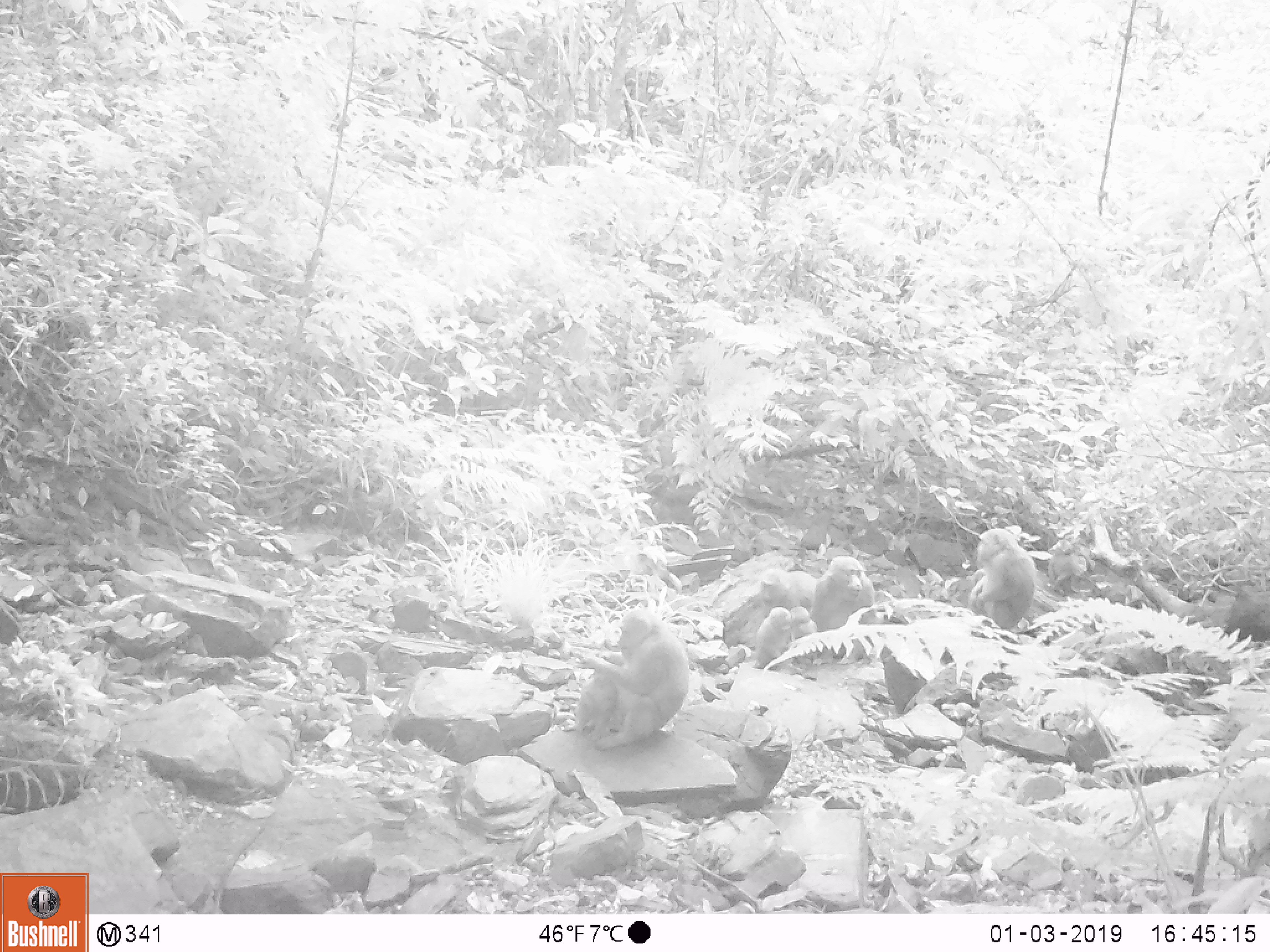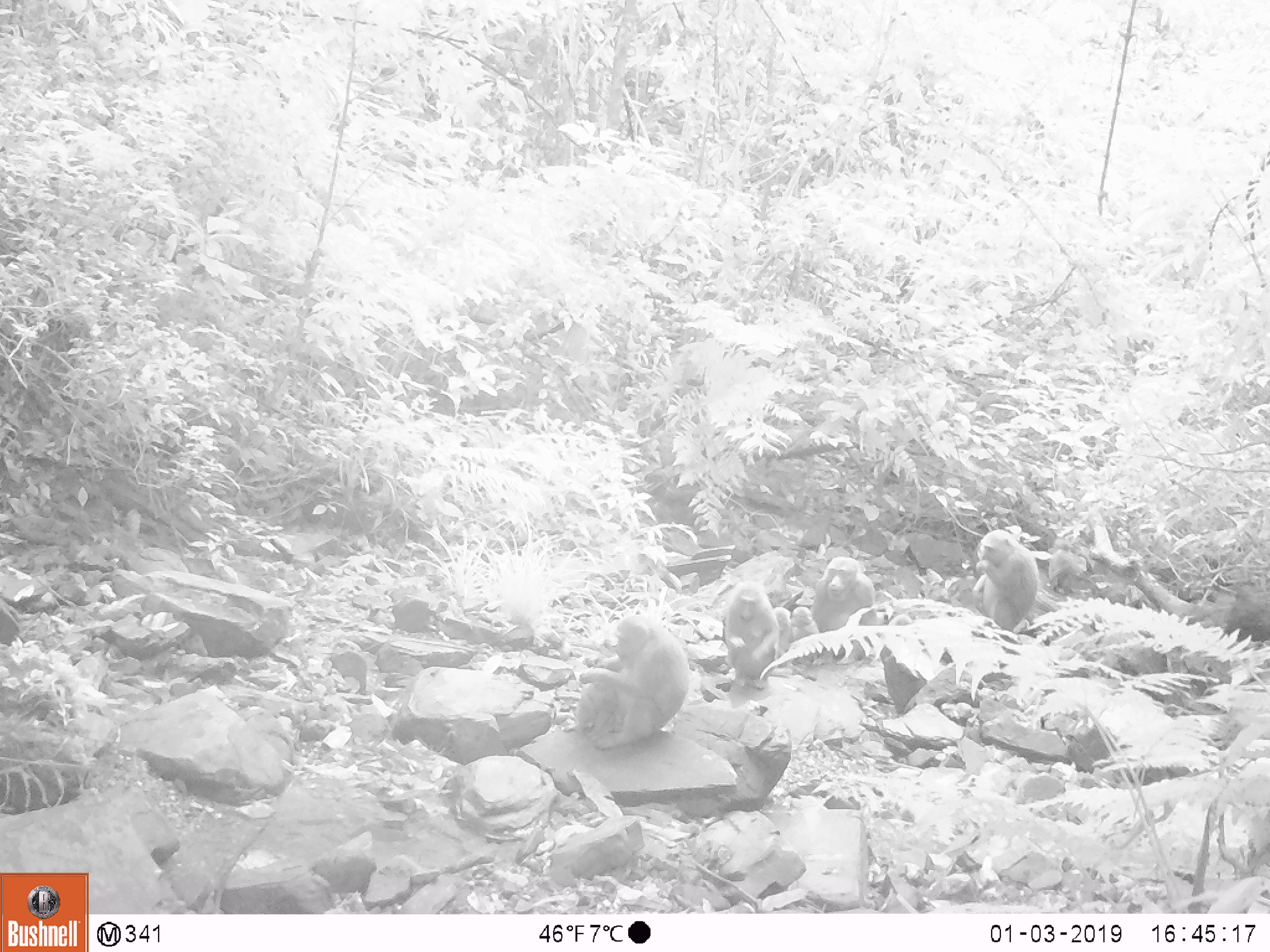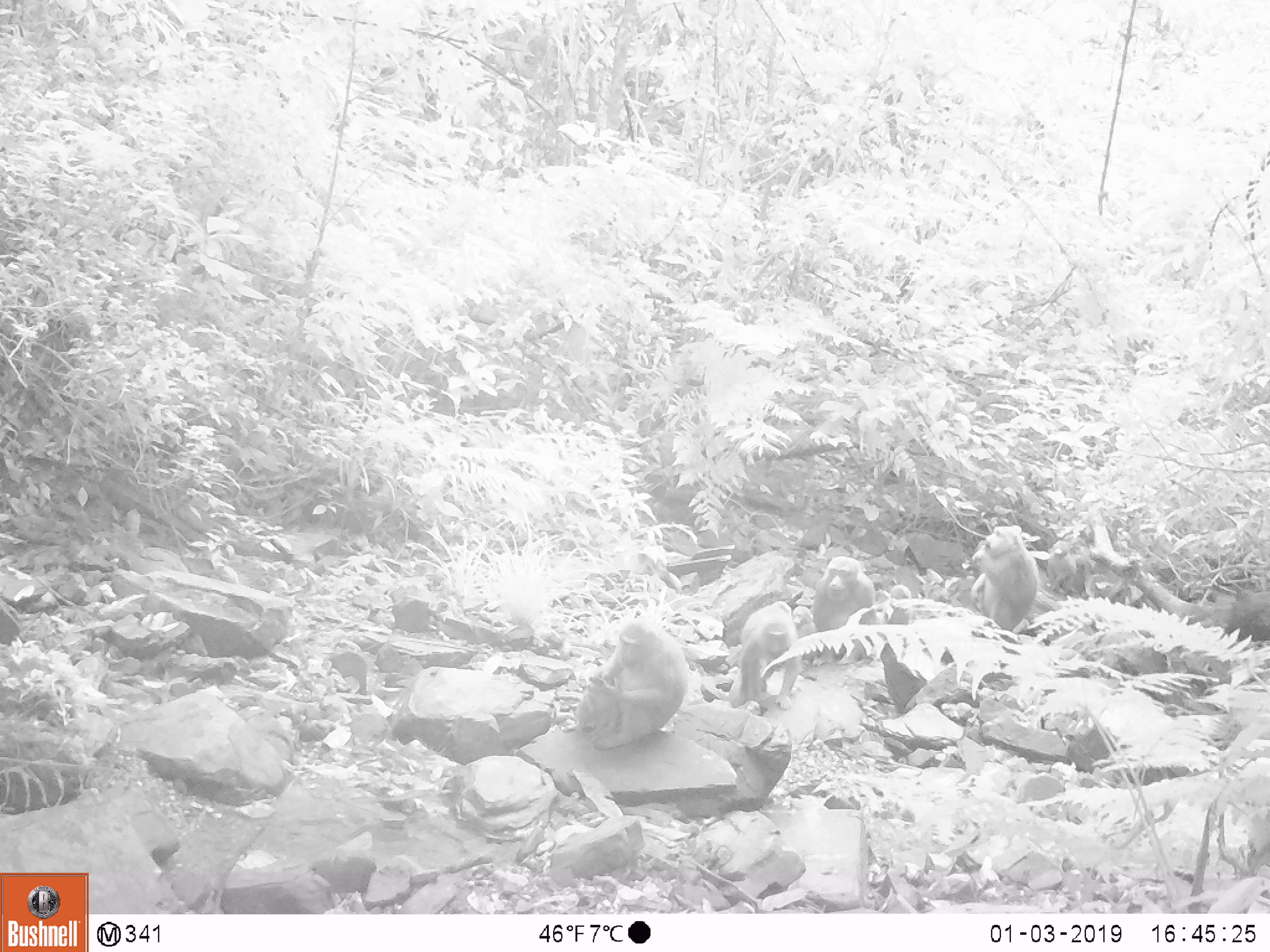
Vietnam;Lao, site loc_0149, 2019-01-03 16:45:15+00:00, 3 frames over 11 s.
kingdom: Animalia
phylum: Chordata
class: Mammalia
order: Primates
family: Cercopithecidae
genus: Macaca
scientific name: Macaca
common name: macaques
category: assam or rhesus macaque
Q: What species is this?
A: Assam or rhesus macaque (macaques) (Macaca).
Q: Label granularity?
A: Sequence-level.